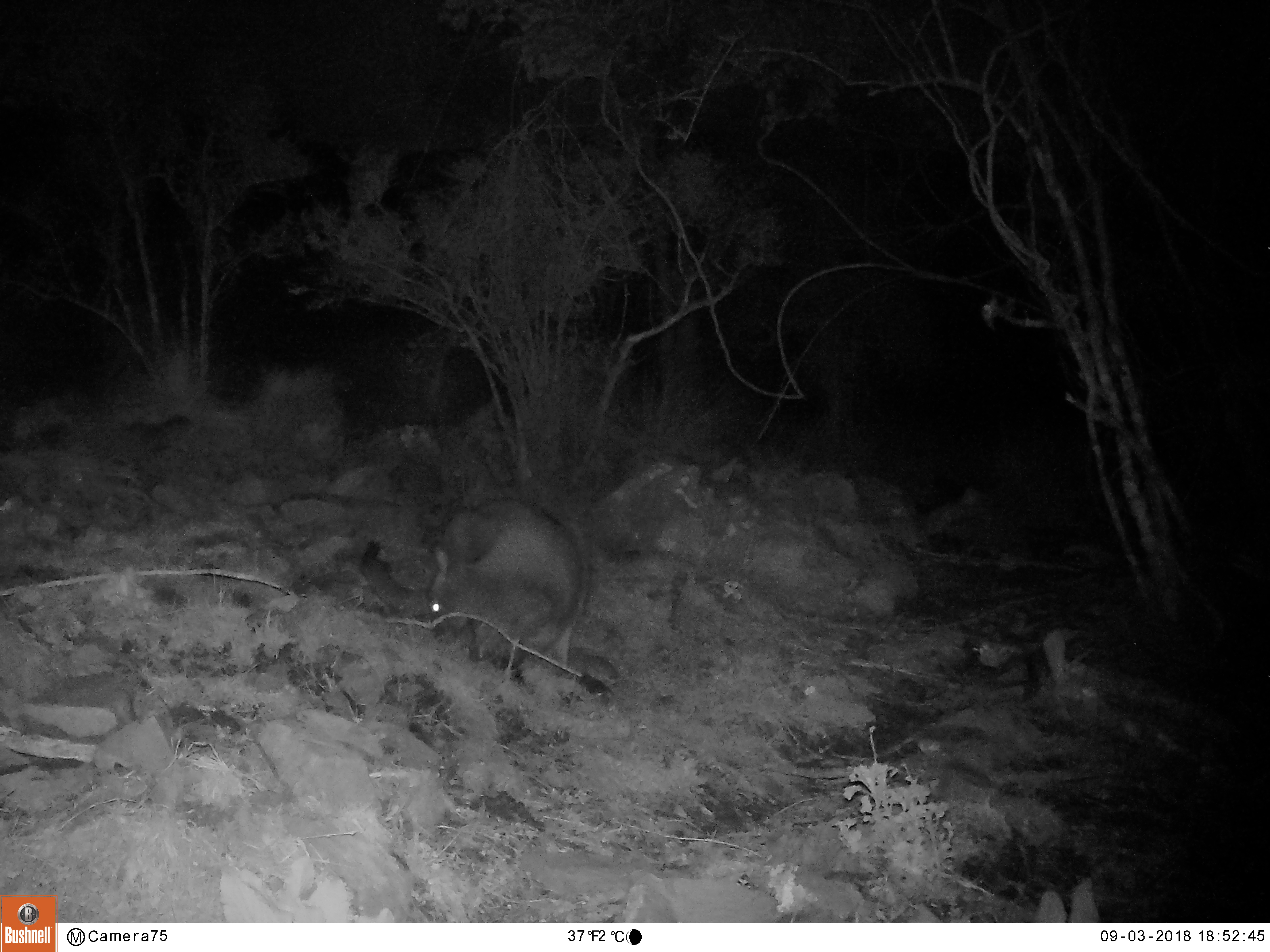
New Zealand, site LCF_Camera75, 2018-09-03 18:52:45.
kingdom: Animalia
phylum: Chordata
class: Mammalia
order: Diprotodontia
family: Macropodidae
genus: Notamacropus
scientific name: Notamacropus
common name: wallaby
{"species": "wallaby (Notamacropus)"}